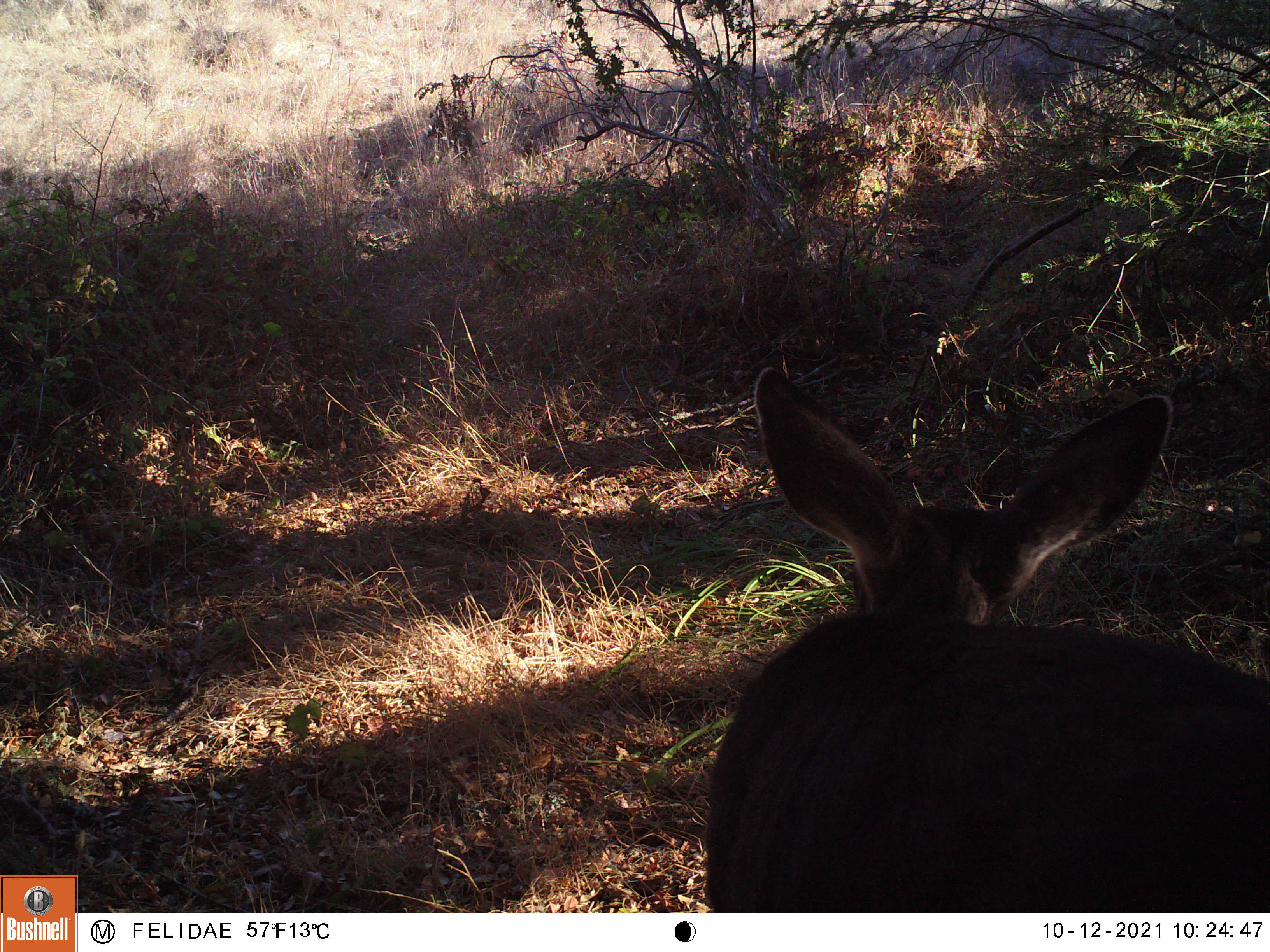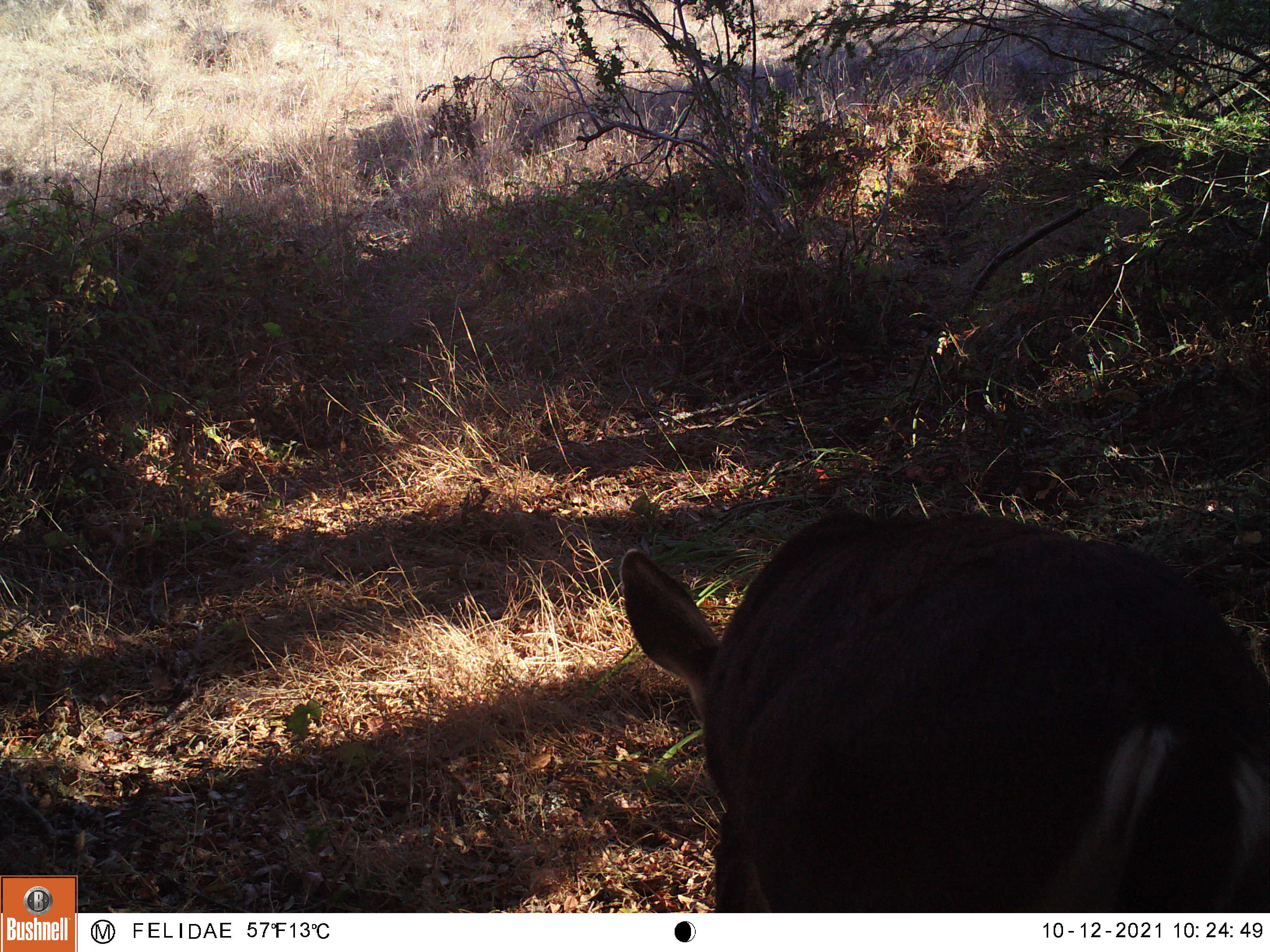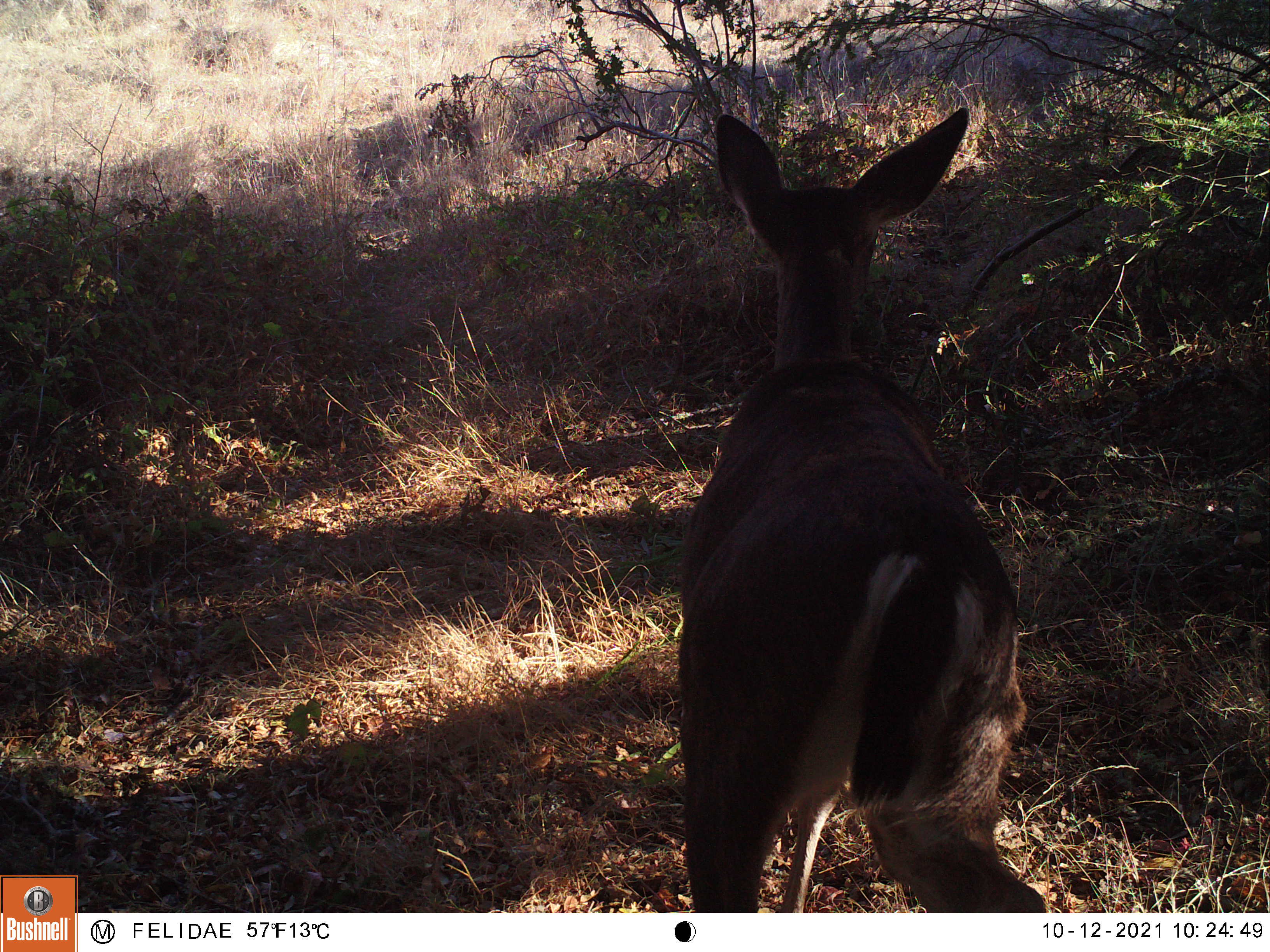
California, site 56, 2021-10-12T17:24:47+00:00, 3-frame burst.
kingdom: Animalia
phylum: Chordata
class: Mammalia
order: Artiodactyla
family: Cervidae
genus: Odocoileus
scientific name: Odocoileus hemionus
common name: mule deer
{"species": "mule deer (Odocoileus hemionus)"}